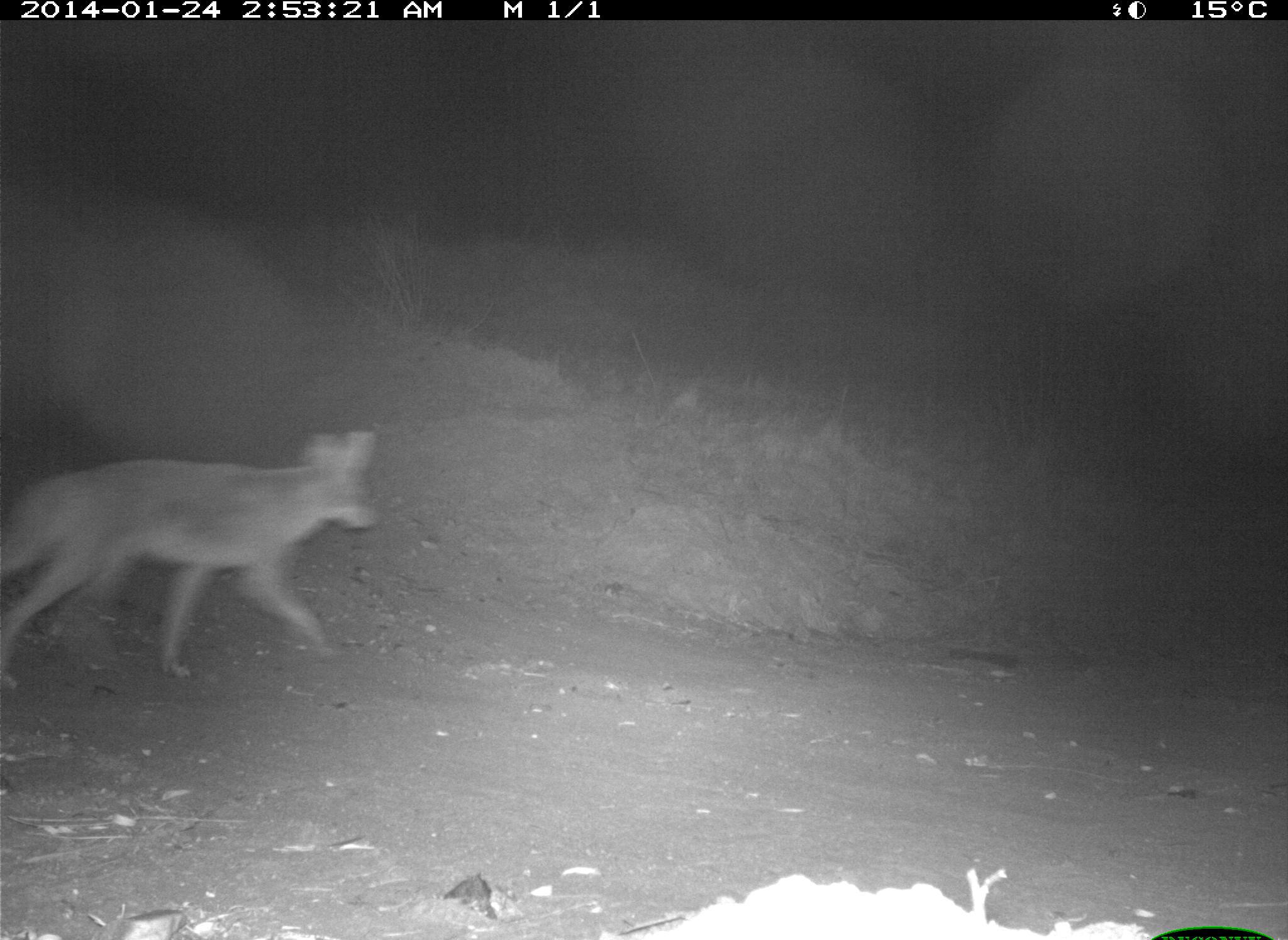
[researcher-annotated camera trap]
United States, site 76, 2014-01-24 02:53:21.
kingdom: Animalia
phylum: Chordata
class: Mammalia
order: Carnivora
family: Canidae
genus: Canis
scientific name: Canis latrans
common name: coyote